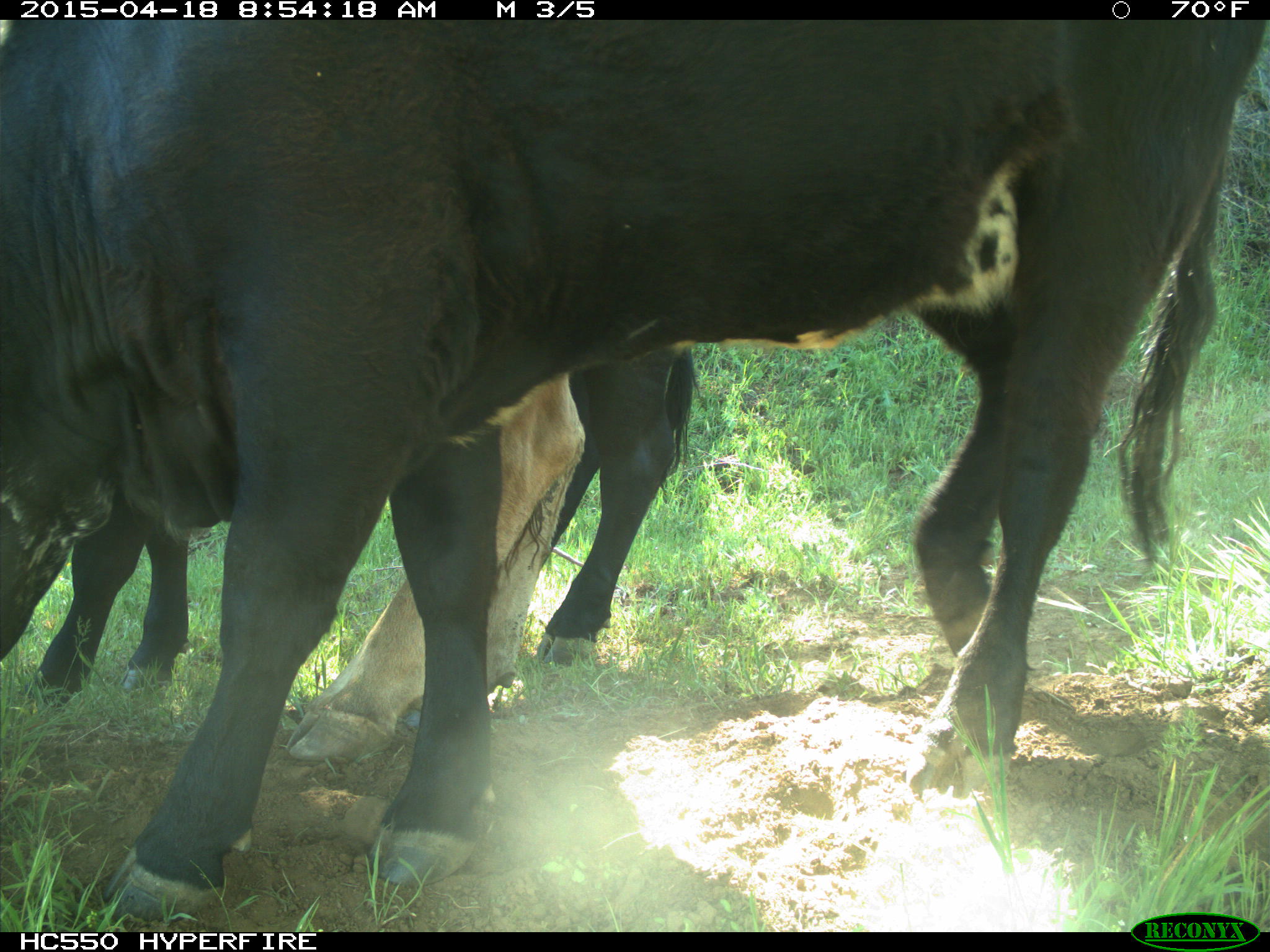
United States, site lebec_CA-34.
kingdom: Animalia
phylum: Chordata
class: Mammalia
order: Artiodactyla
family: Bovidae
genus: Bos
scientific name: Bos taurus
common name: domestic cow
Bos taurus (domestic cow).